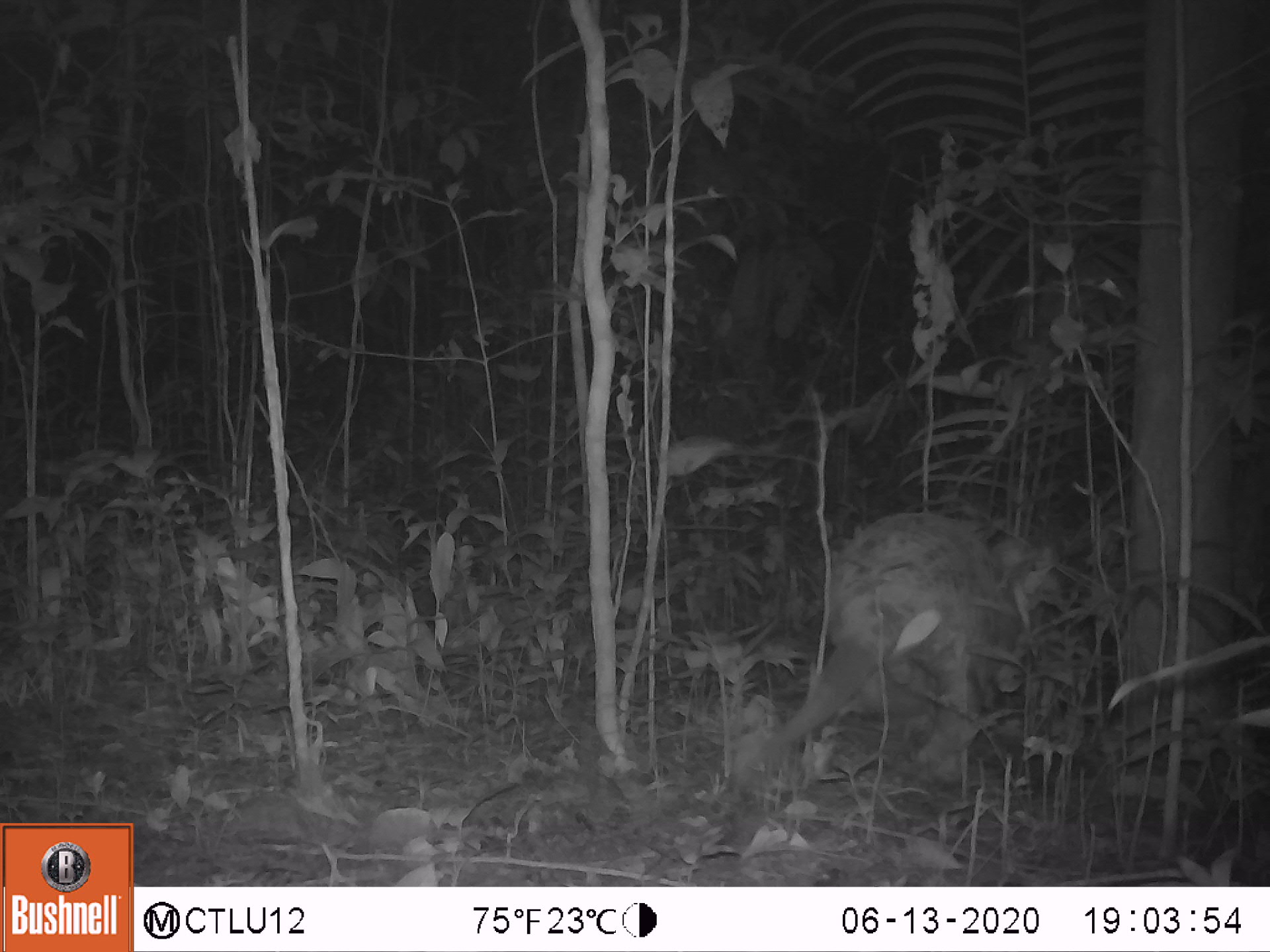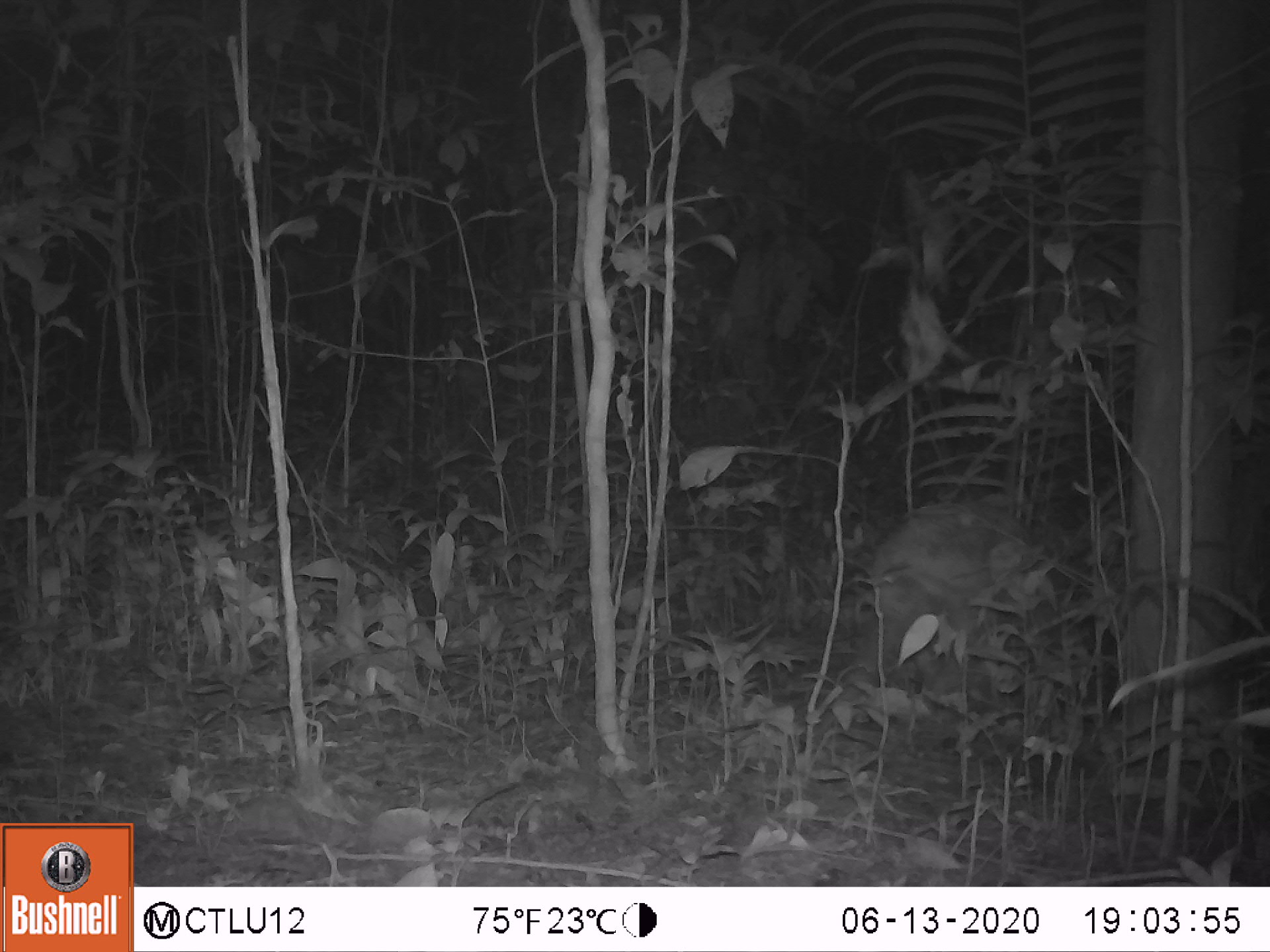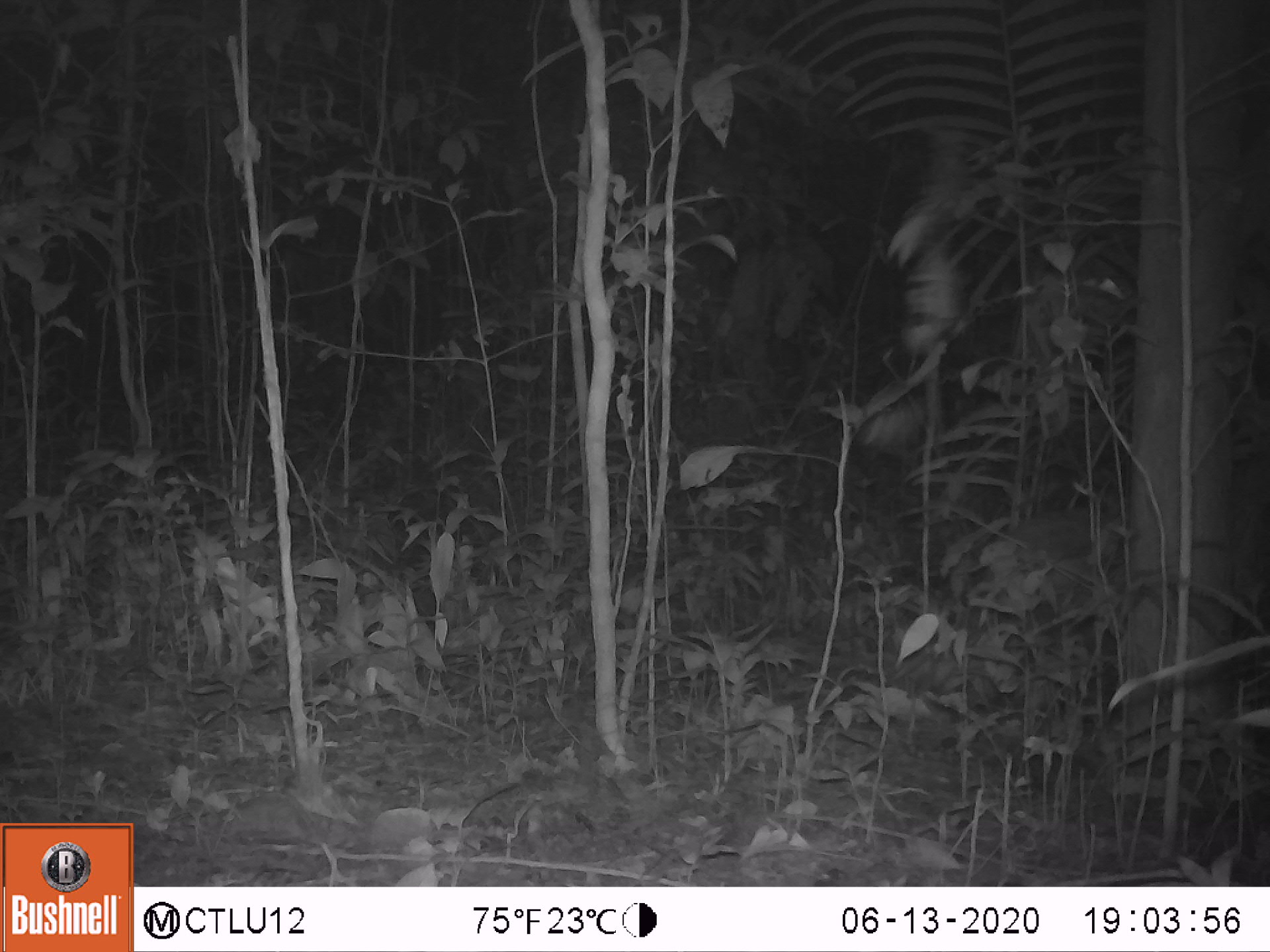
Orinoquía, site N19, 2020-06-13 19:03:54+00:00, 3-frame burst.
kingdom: Animalia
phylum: Chordata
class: Mammalia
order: Cingulata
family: Chlamyphoridae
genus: Priodontes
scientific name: Priodontes maximus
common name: giant armadillo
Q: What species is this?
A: Giant armadillo (Priodontes maximus).